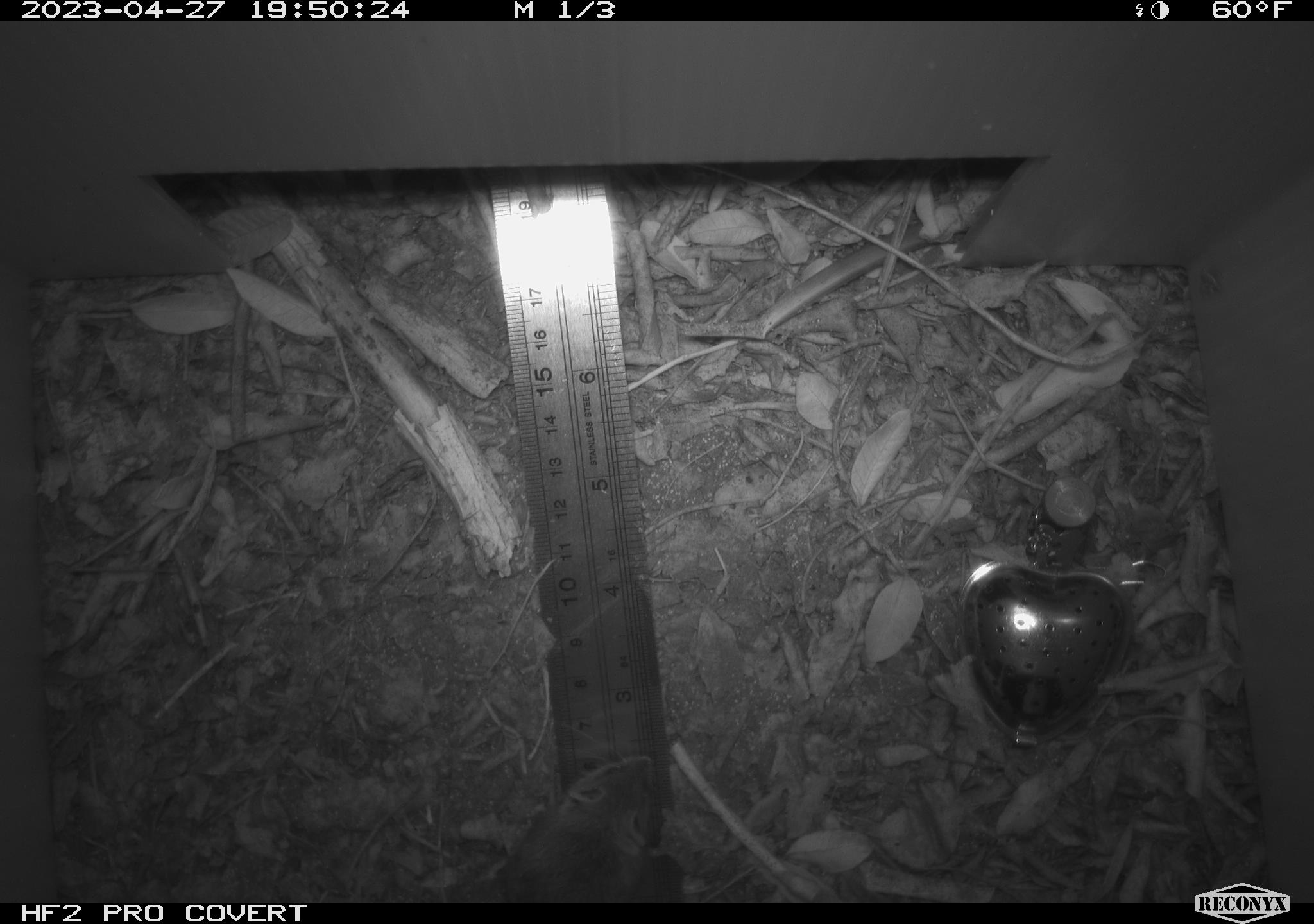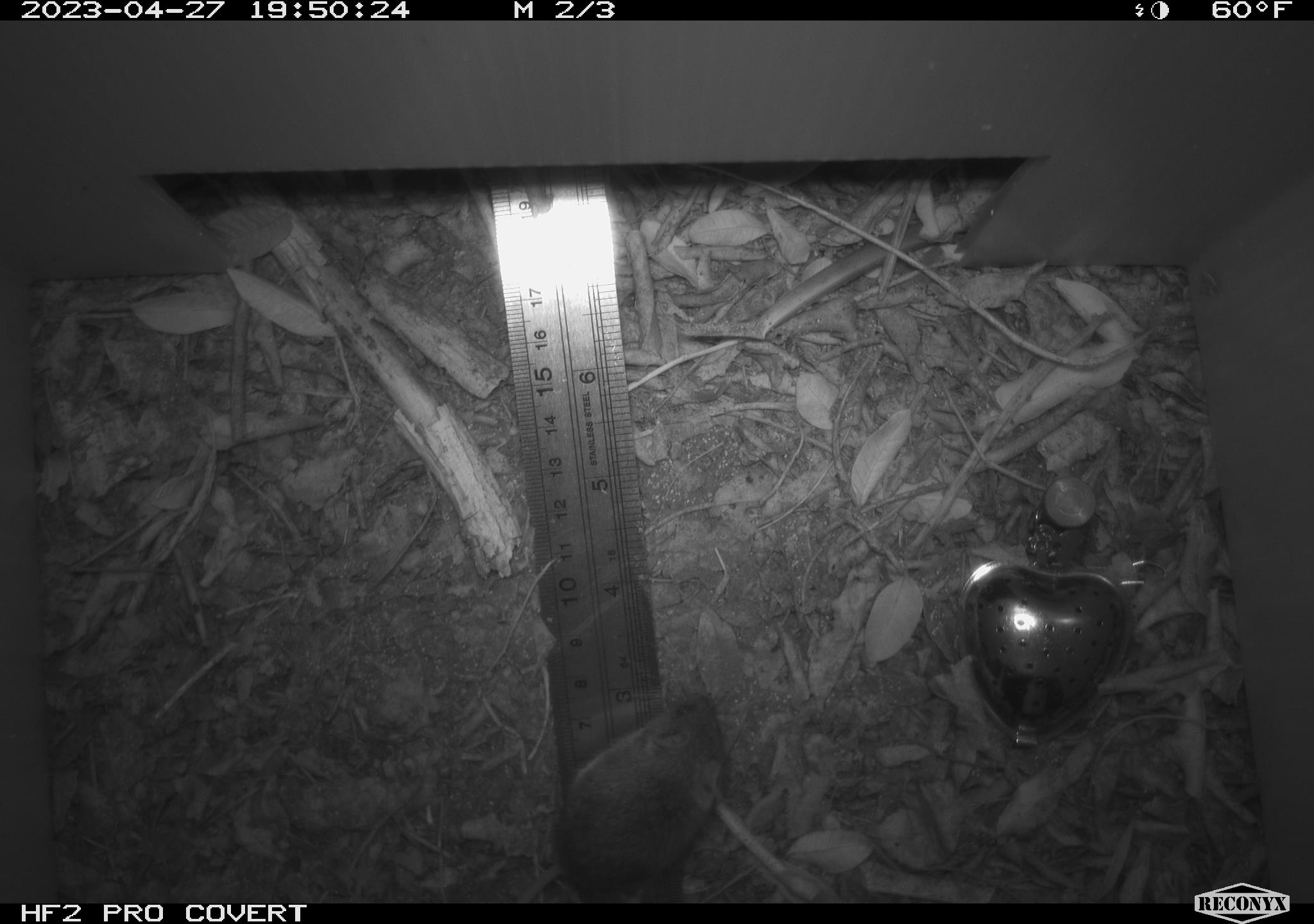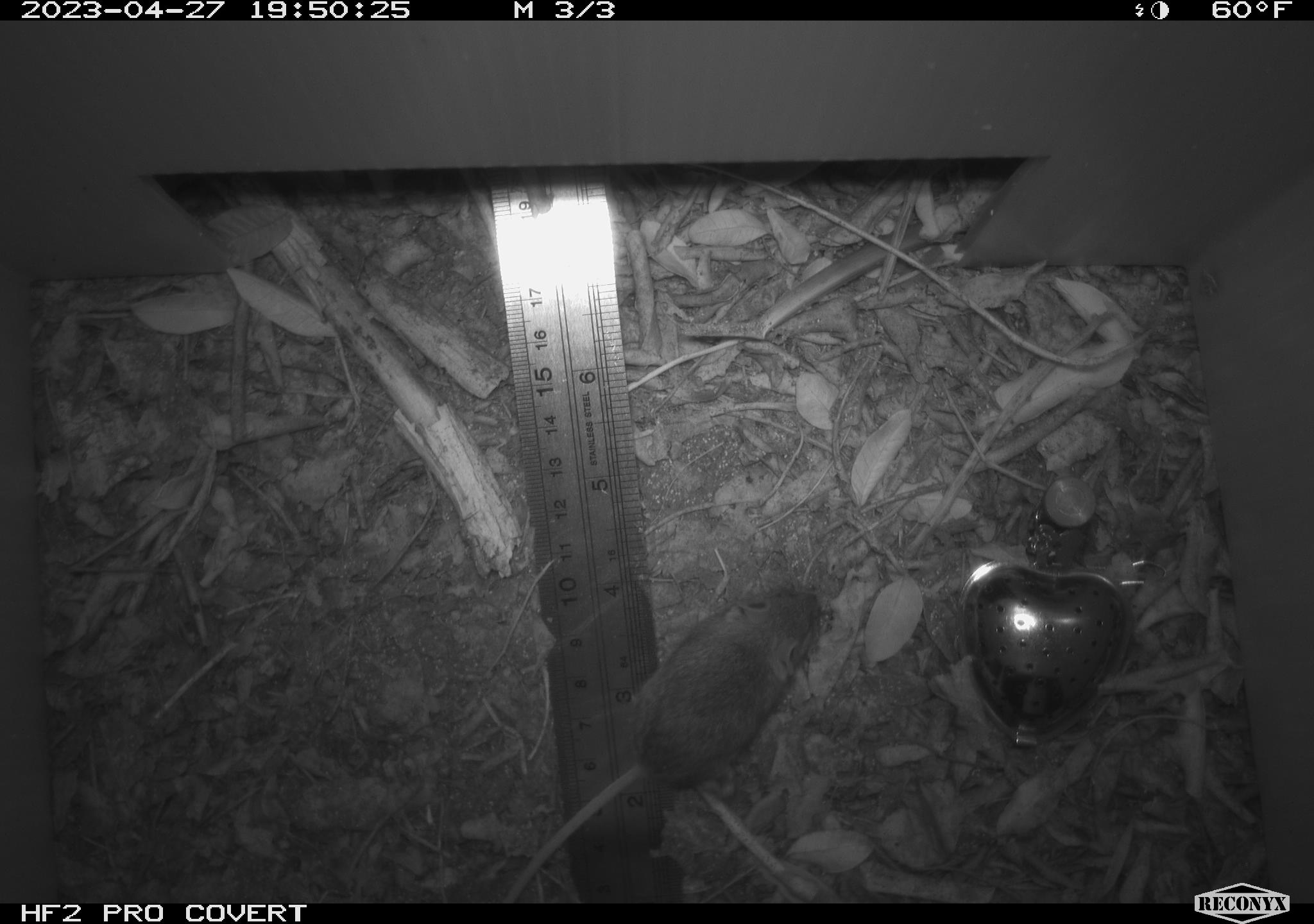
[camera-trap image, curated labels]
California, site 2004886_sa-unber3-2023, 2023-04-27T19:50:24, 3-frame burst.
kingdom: Animalia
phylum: Chordata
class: Mammalia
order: Rodentia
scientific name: Rodentia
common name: mouse species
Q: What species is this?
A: Mouse species (Rodentia).